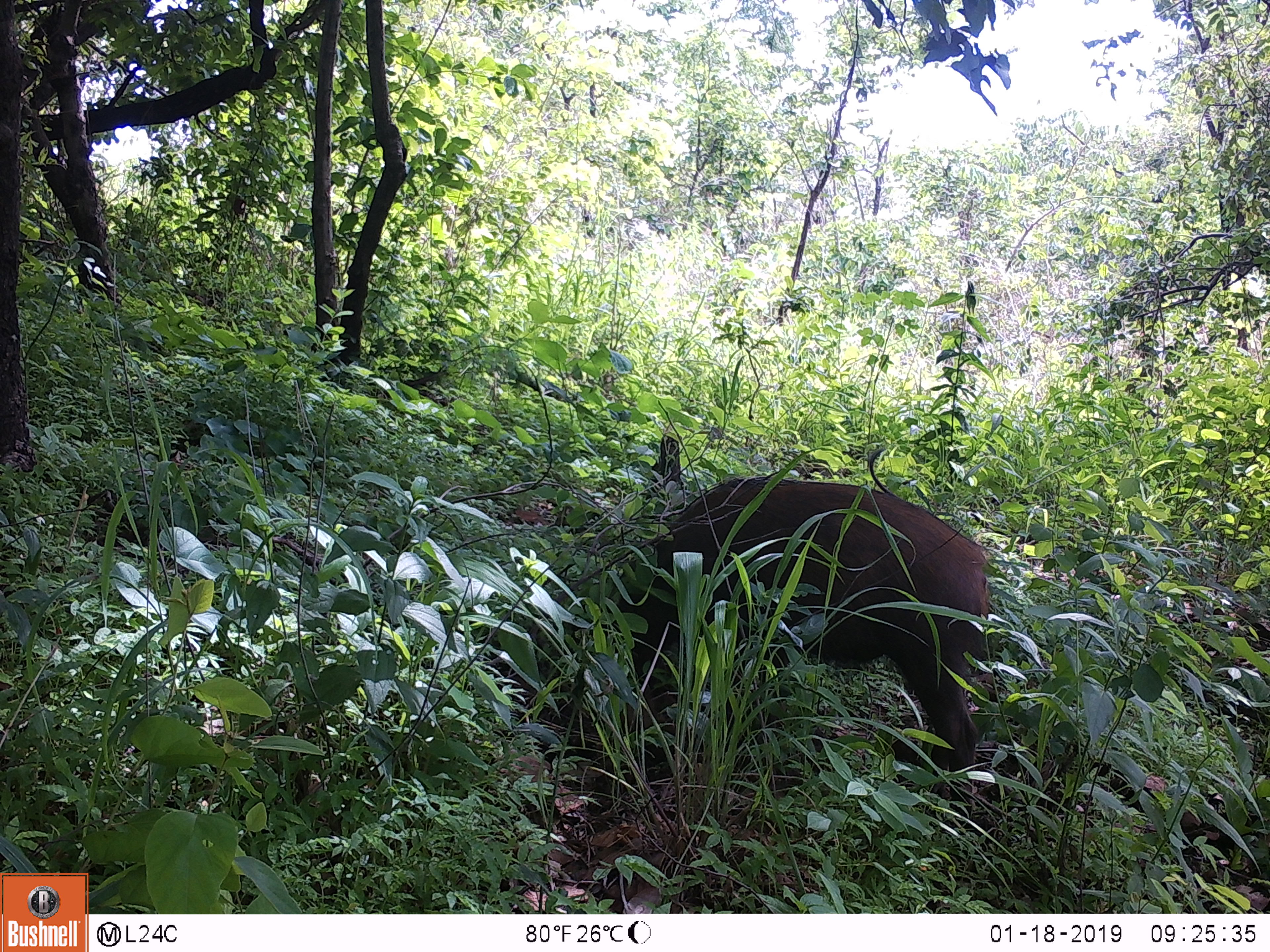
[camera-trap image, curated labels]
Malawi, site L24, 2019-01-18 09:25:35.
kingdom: Animalia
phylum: Chordata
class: Mammalia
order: Primates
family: Cercopithecidae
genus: Papio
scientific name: Papio cynocephalus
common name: yellow baboon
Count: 1.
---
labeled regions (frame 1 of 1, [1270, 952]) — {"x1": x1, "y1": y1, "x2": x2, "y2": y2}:
yellow baboon: {"x1": 583, "y1": 465, "x2": 1008, "y2": 832}